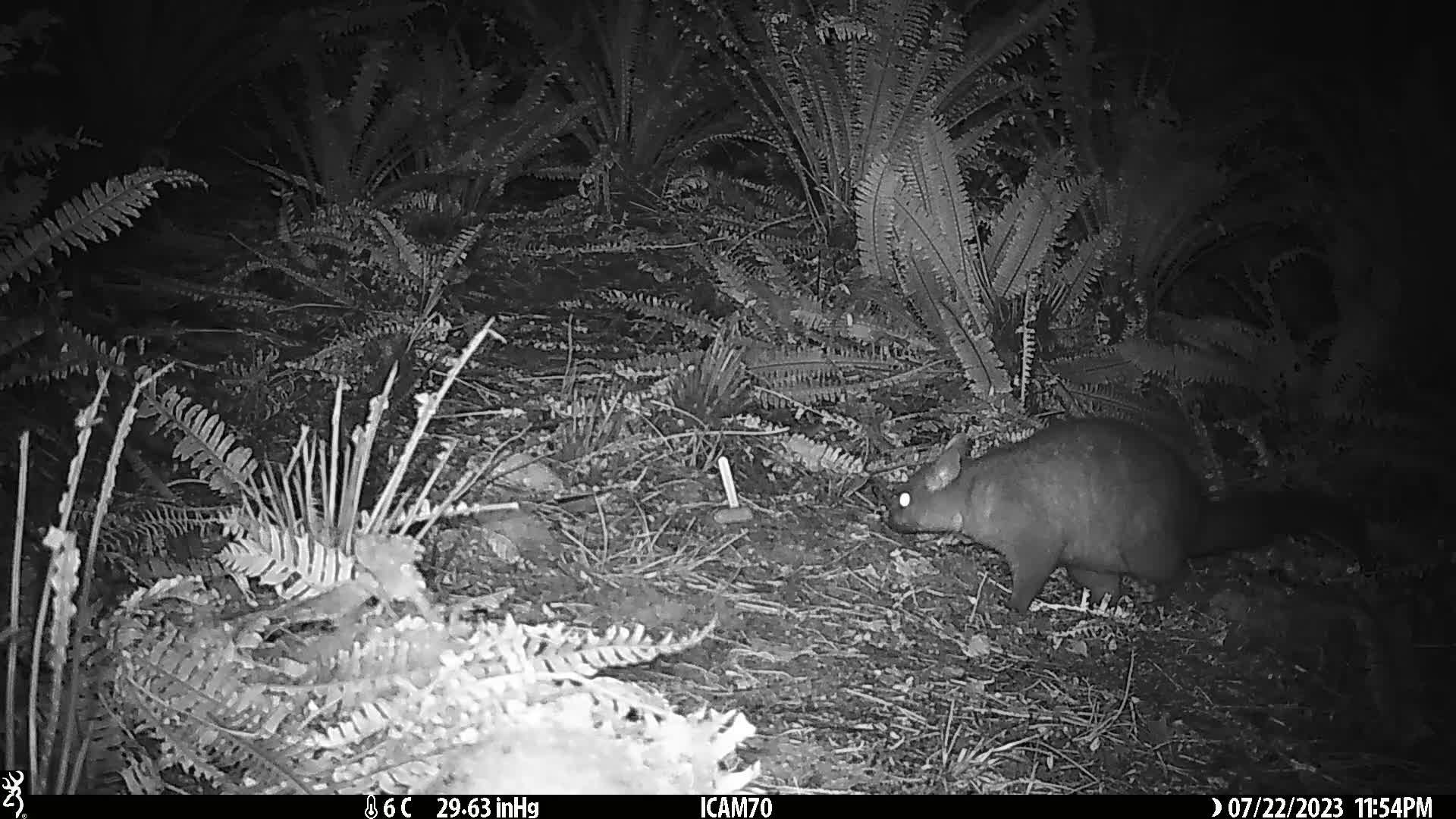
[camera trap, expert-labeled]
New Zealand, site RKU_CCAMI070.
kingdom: Animalia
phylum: Chordata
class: Mammalia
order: Diprotodontia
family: Phalangeridae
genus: Trichosurus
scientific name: Trichosurus vulpecula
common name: common brushtail possum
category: possum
Possum (common brushtail possum) (Trichosurus vulpecula).